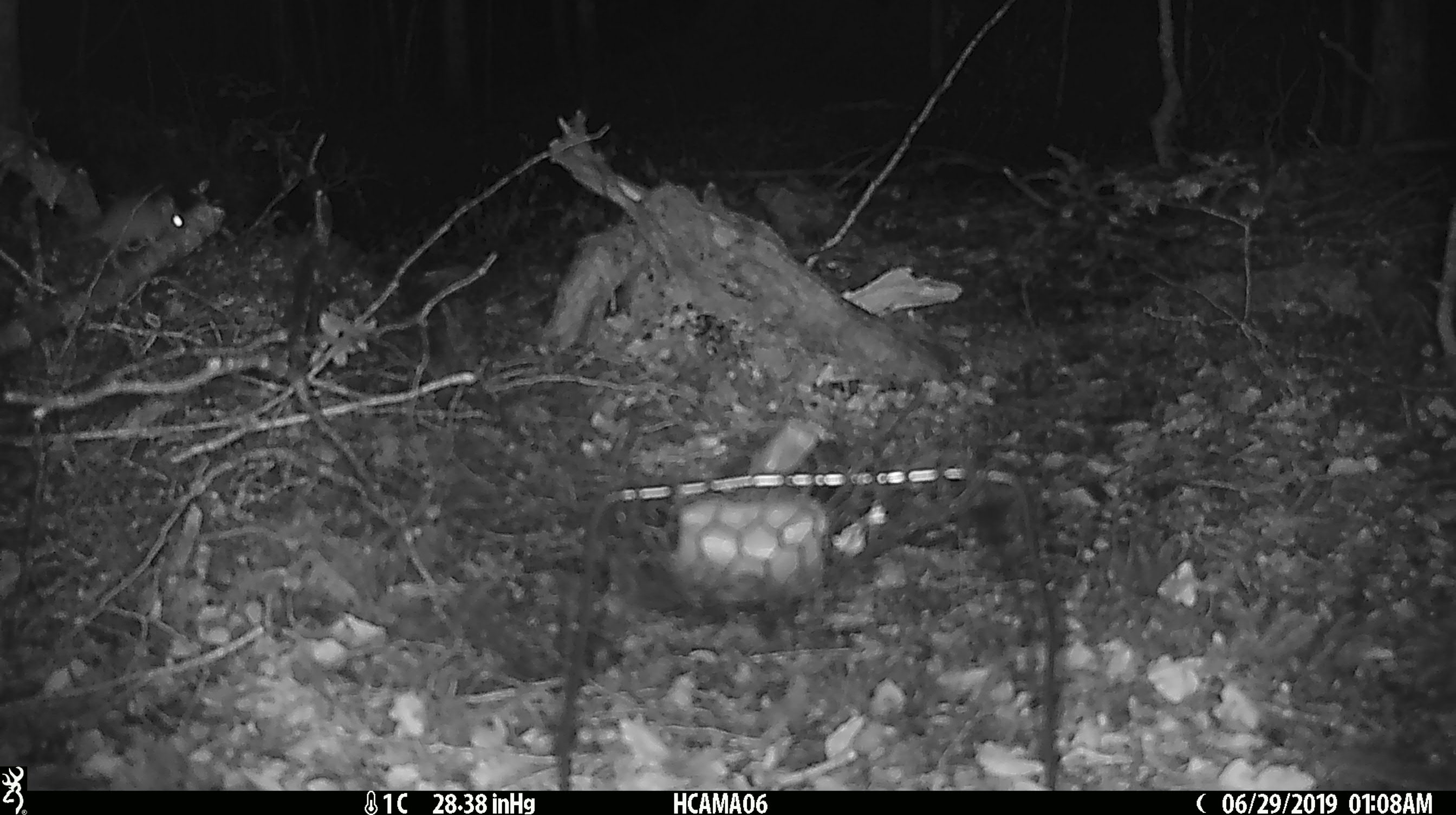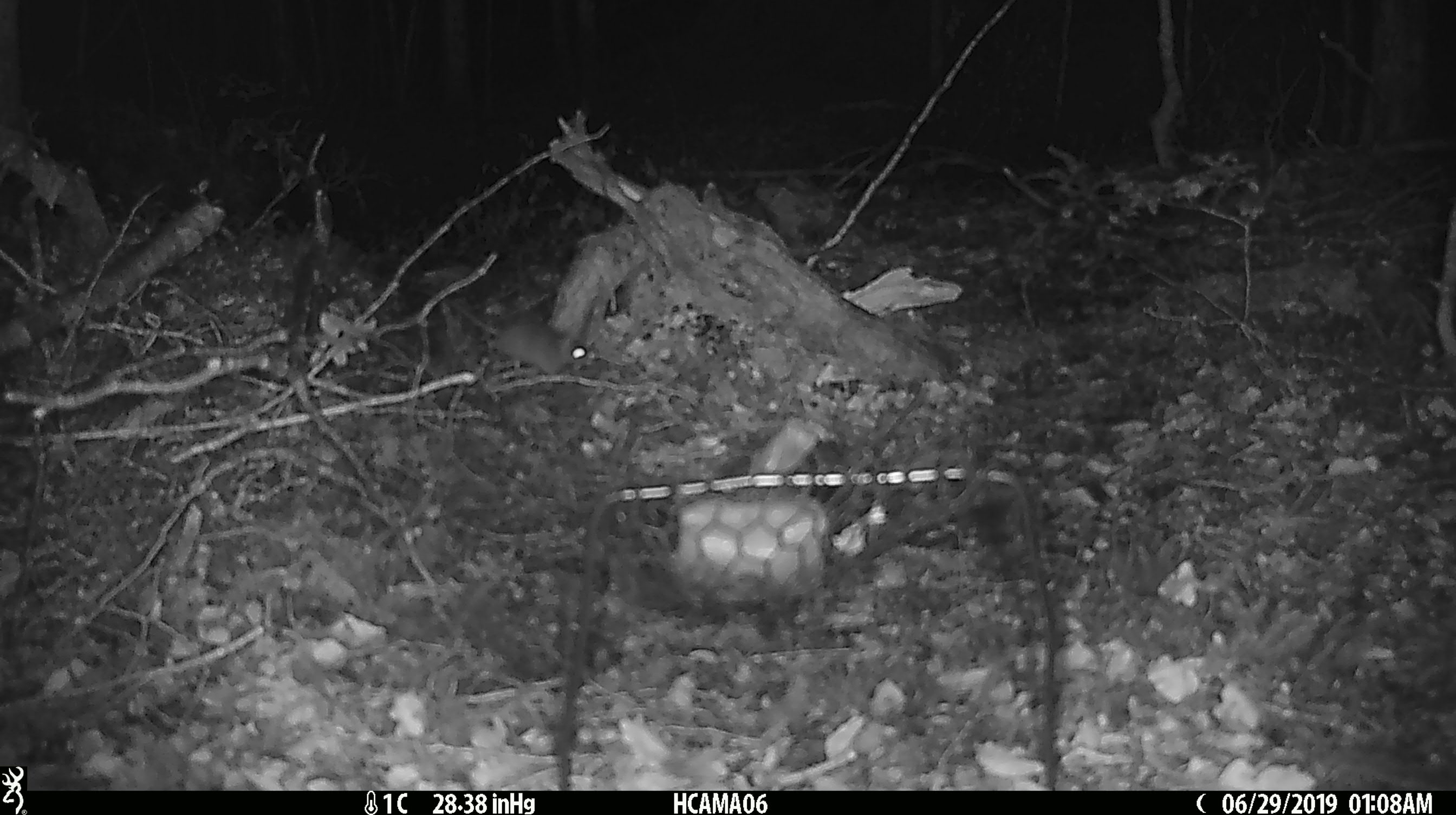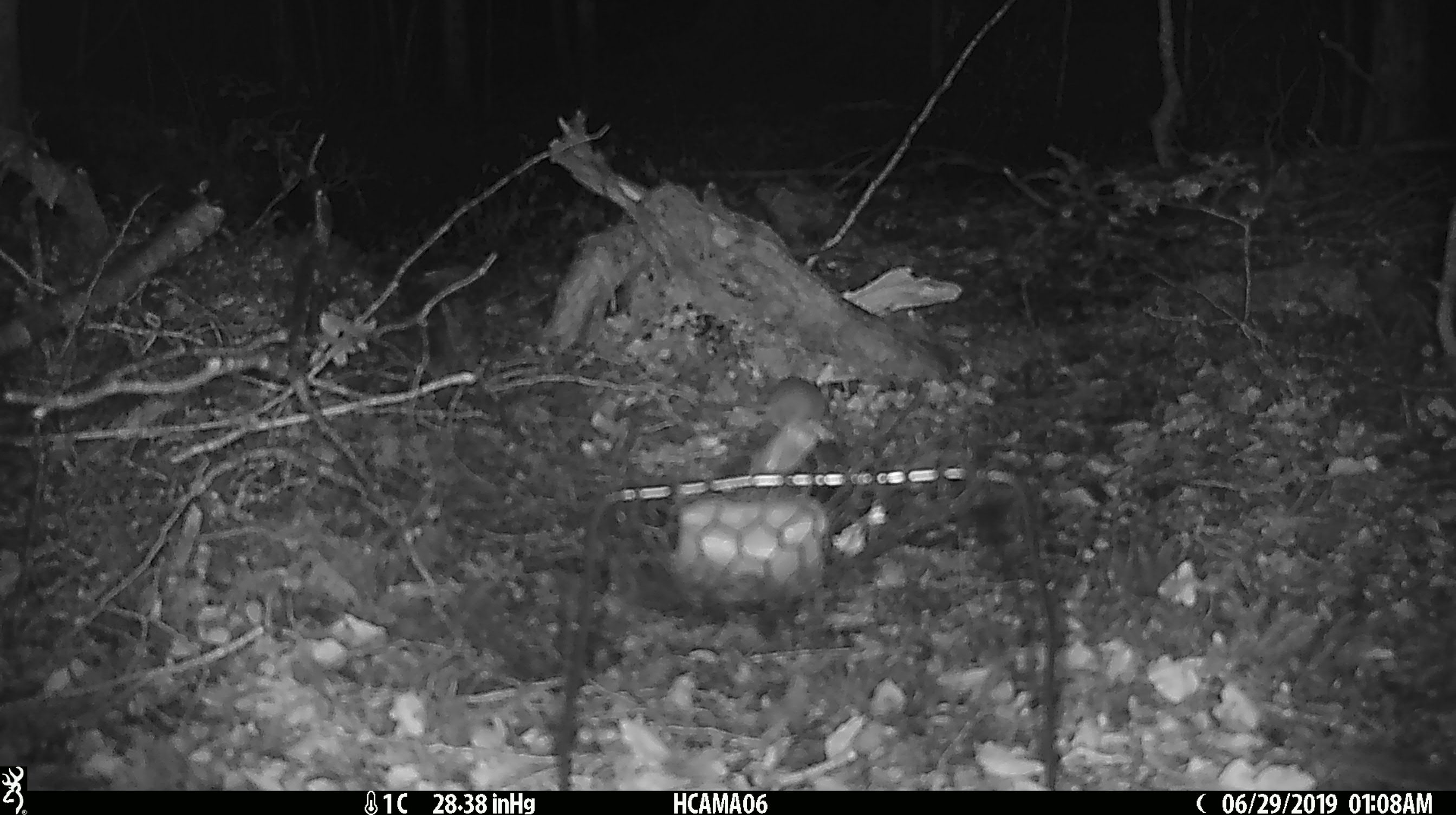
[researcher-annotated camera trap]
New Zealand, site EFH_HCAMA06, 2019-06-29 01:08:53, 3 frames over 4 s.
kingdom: Animalia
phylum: Chordata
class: Mammalia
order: Rodentia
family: Muridae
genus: Mus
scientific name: Mus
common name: mouse